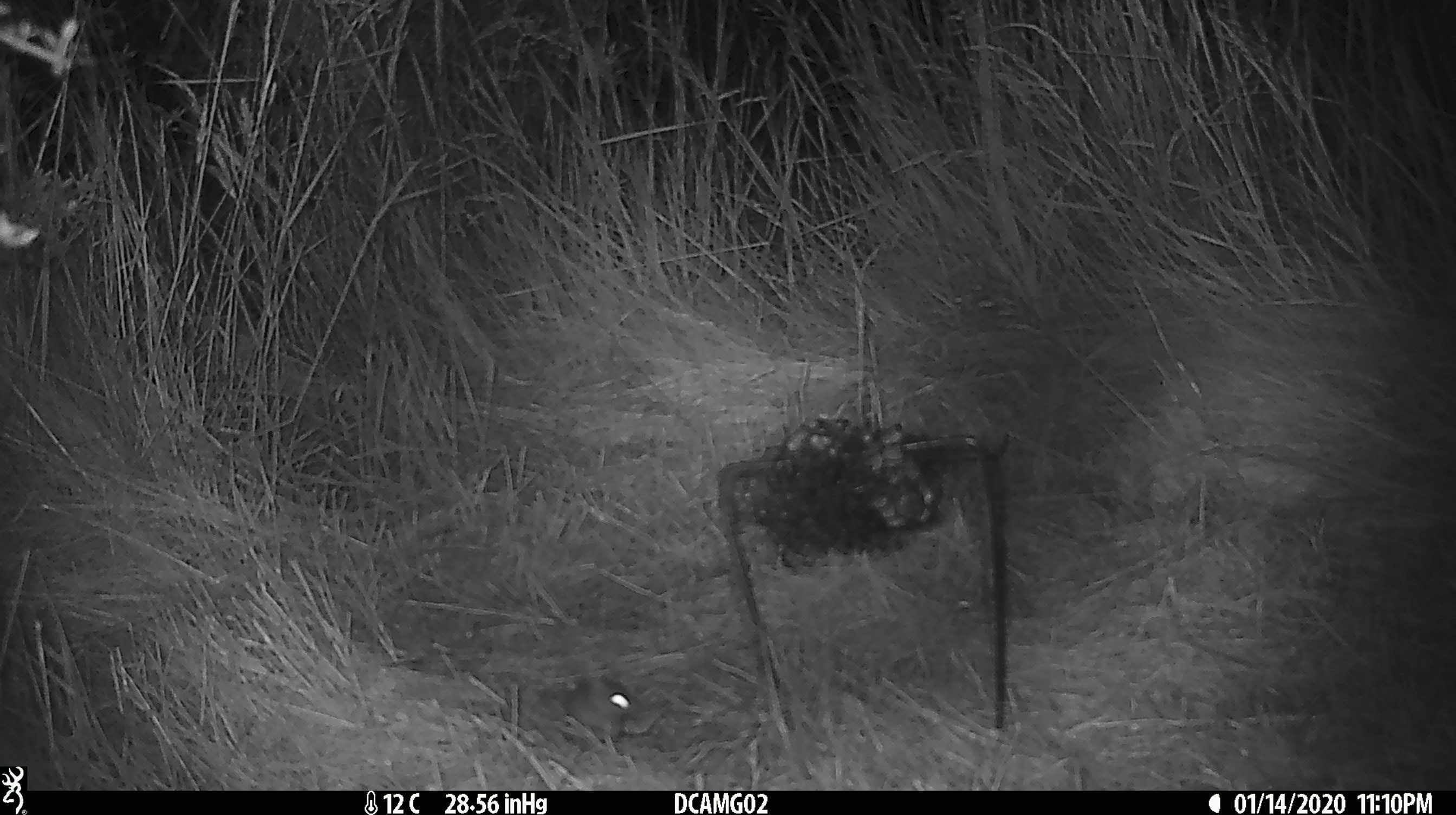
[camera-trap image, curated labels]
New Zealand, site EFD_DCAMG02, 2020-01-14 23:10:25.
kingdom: Animalia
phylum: Chordata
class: Mammalia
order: Rodentia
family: Muridae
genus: Mus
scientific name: Mus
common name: mouse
Mouse (Mus).